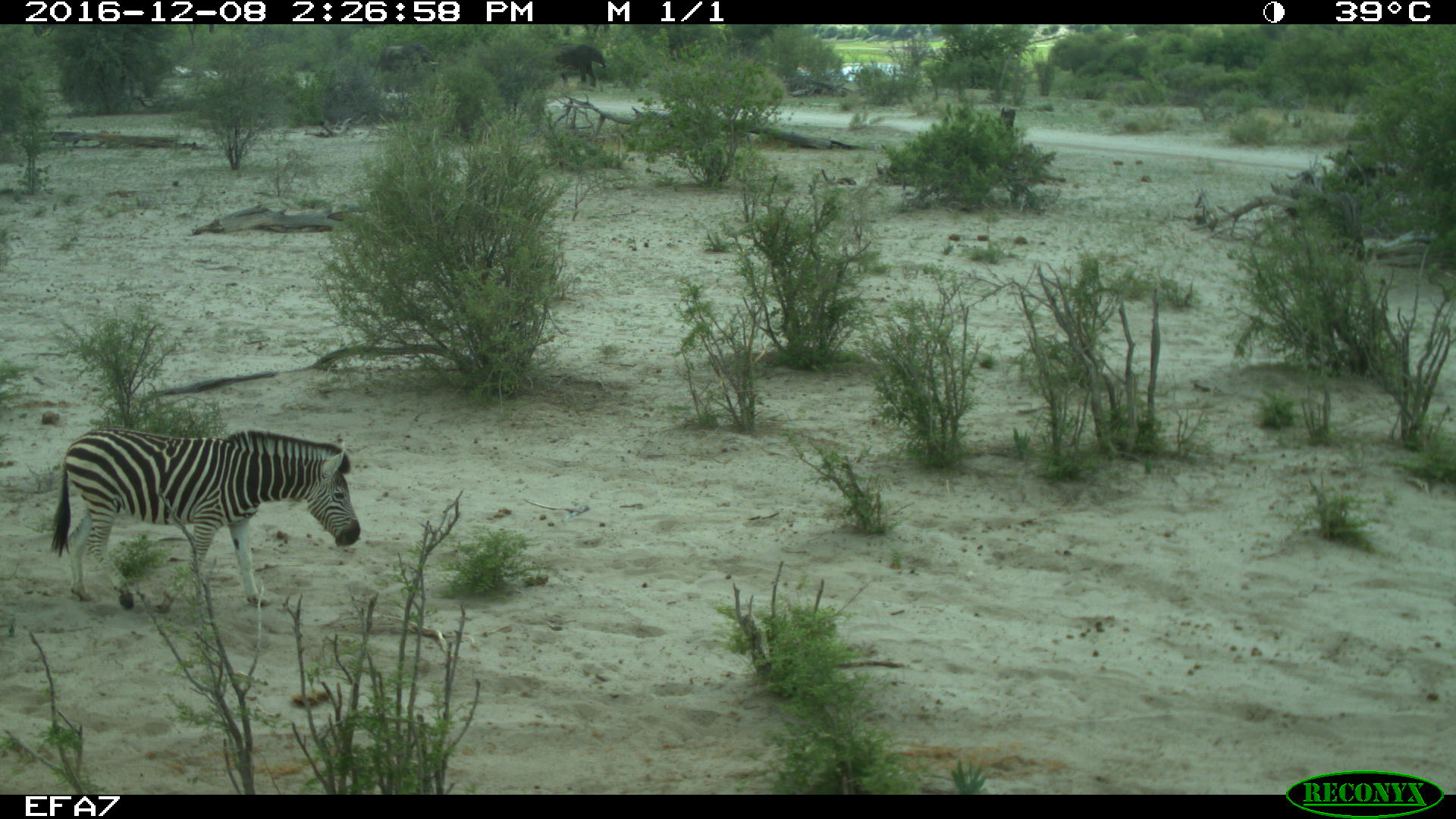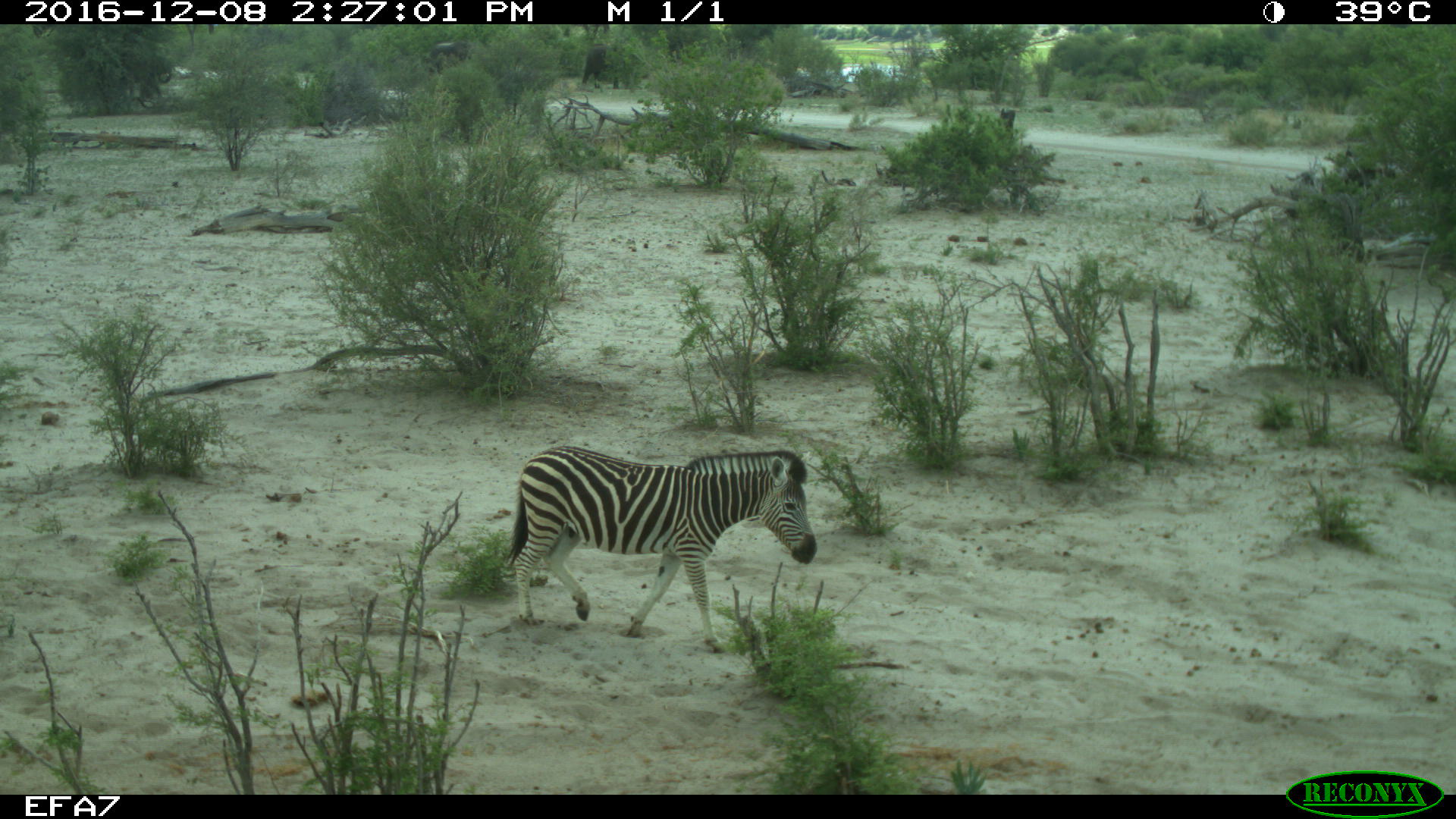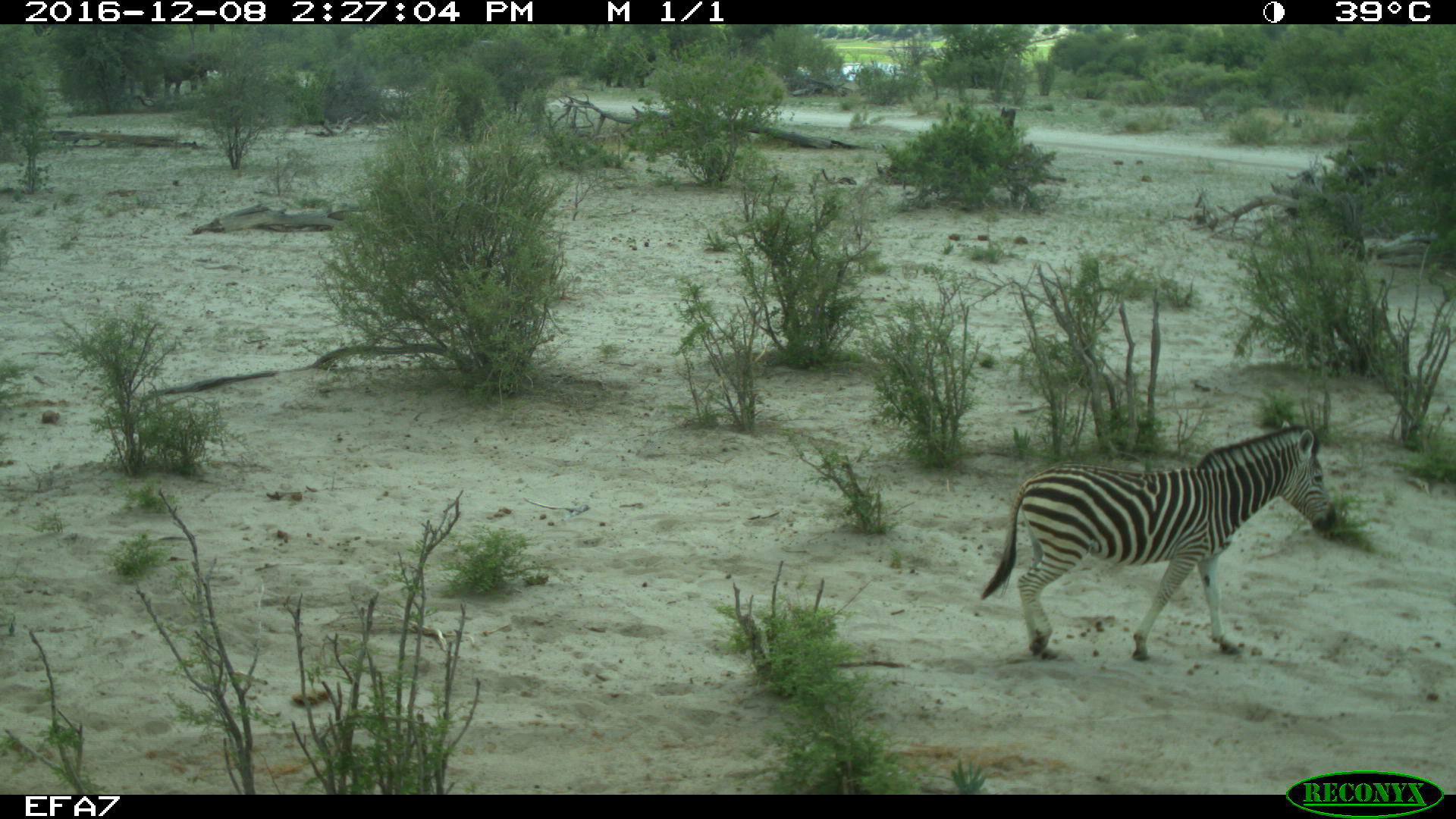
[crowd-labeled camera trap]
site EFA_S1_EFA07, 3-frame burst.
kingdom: Animalia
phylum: Chordata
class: Mammalia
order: Proboscidea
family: Elephantidae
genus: Loxodonta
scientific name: Loxodonta africana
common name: african bush elephant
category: elephant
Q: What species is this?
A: Elephant (african bush elephant) (Loxodonta africana).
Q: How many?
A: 3.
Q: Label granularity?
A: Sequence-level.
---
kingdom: Animalia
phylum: Chordata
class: Mammalia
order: Perissodactyla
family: Equidae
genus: Equus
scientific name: Equus quagga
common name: plains zebra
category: zebraplains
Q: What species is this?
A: Zebraplains (plains zebra) (Equus quagga).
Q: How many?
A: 1.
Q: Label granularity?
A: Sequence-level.